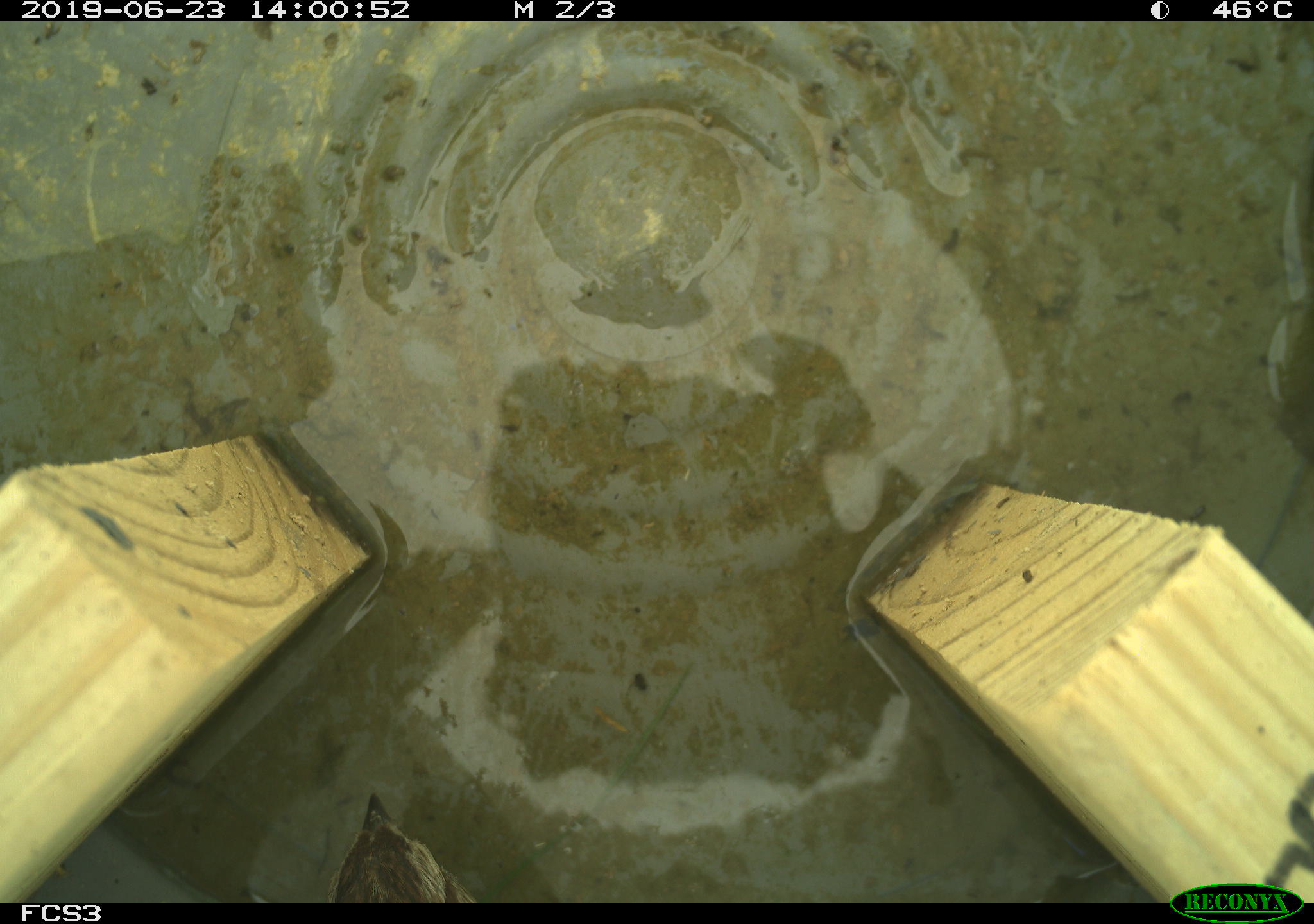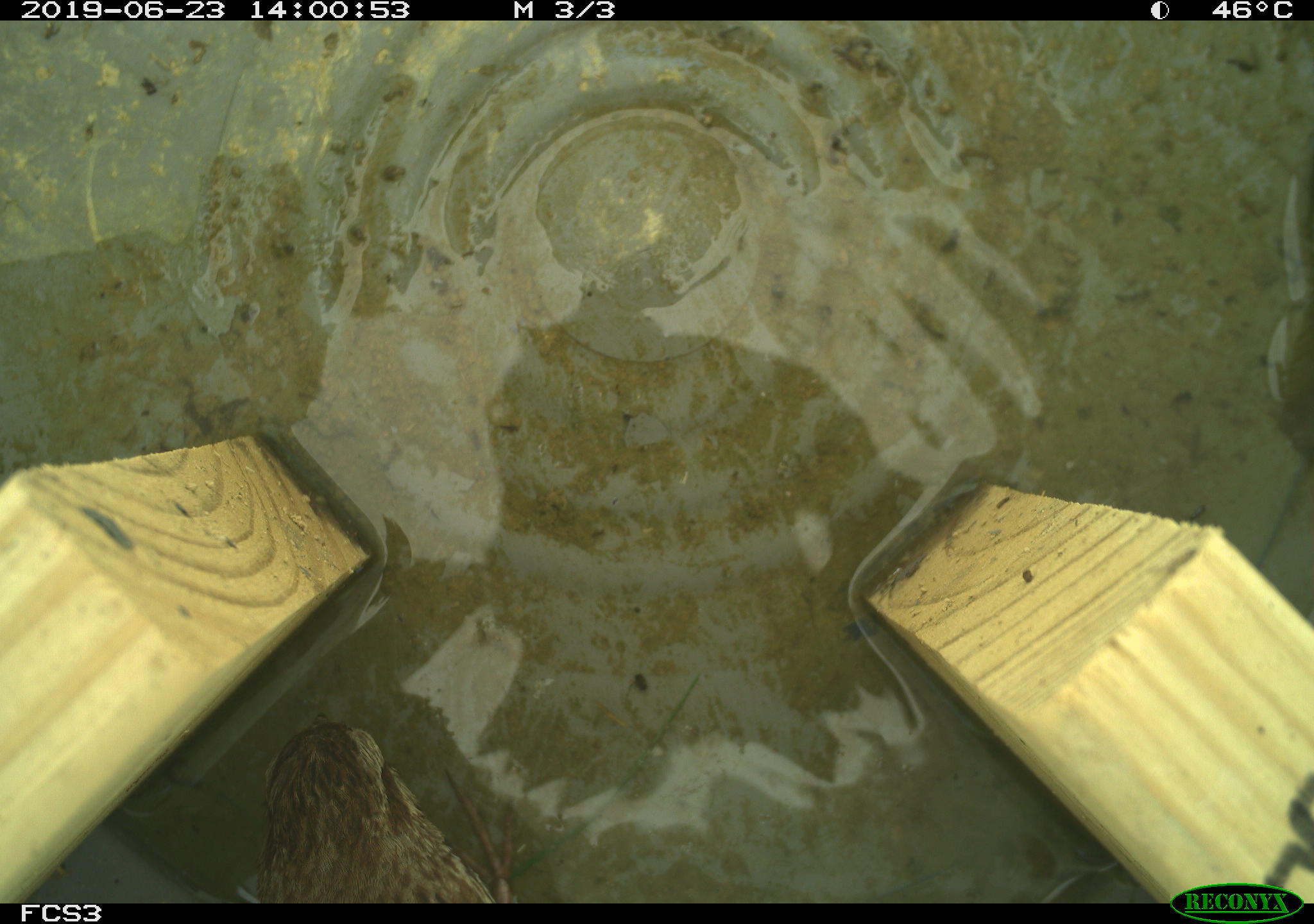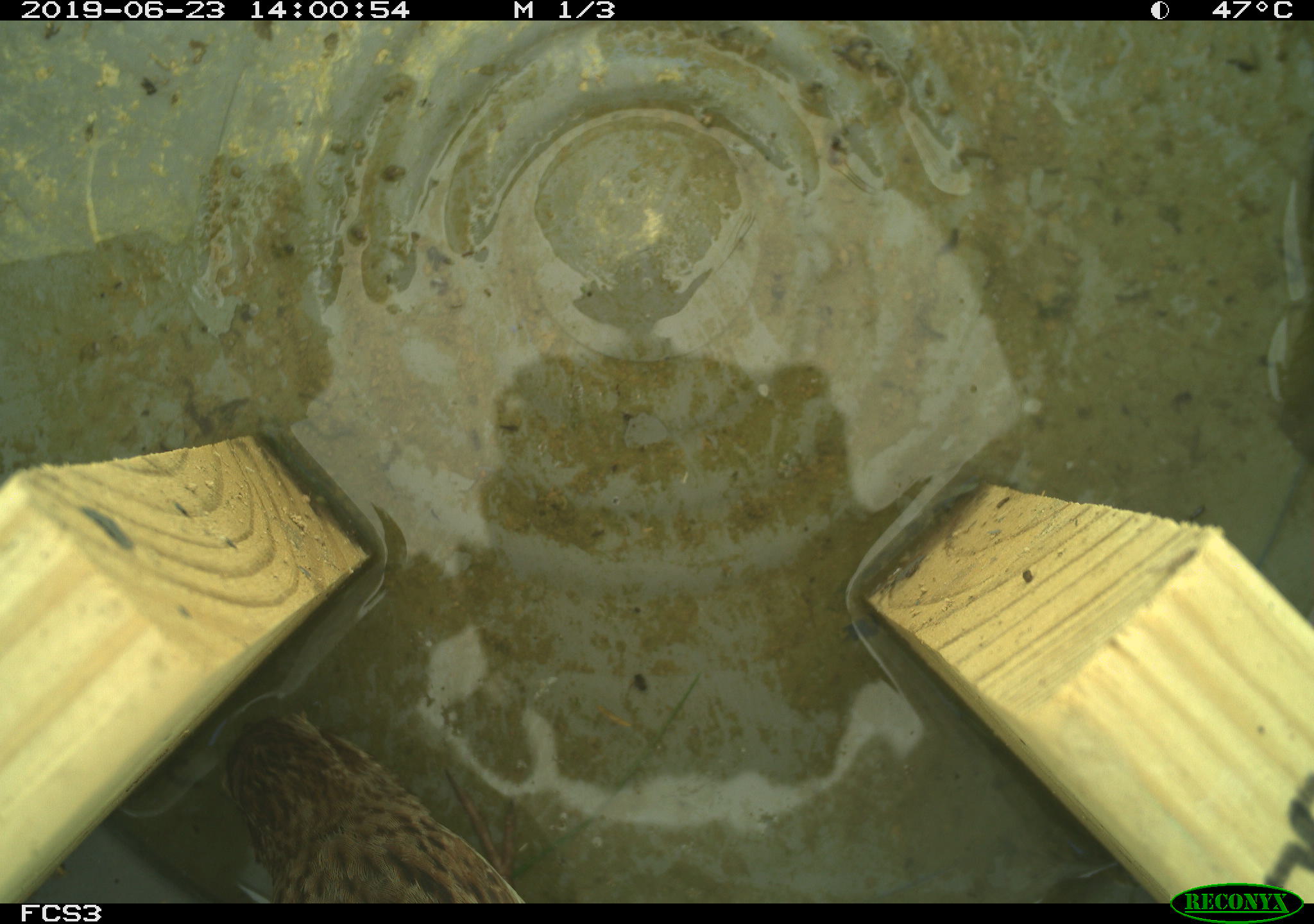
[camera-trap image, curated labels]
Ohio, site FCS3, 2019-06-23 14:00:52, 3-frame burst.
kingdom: Animalia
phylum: Chordata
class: Aves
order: Passeriformes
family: Passerellidae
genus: Melospiza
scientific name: Melospiza melodia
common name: song sparrow